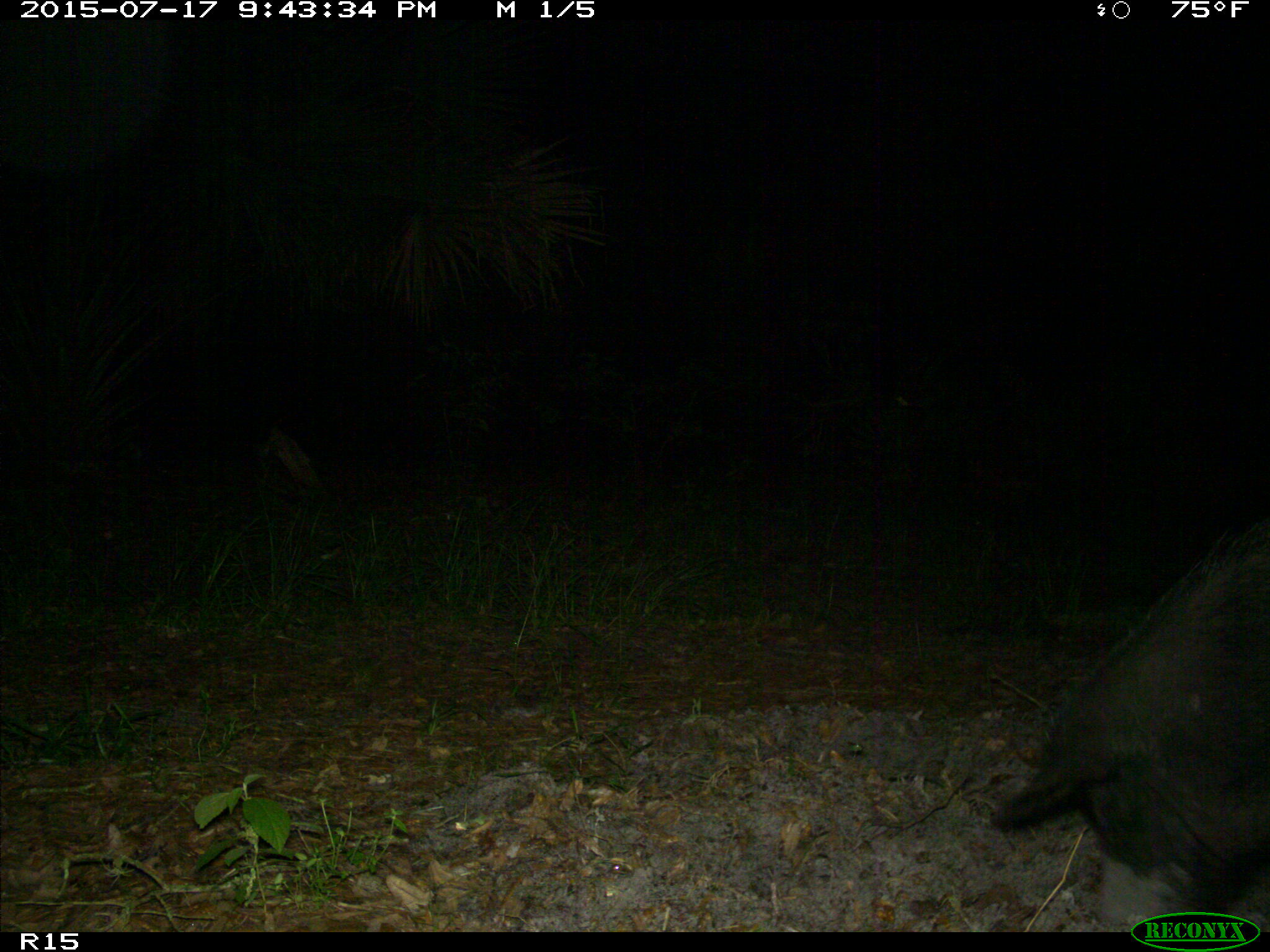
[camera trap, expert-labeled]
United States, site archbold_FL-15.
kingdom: Animalia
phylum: Chordata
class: Mammalia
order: Artiodactyla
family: Suidae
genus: Sus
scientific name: Sus scrofa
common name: wild boar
Sus scrofa (wild boar).